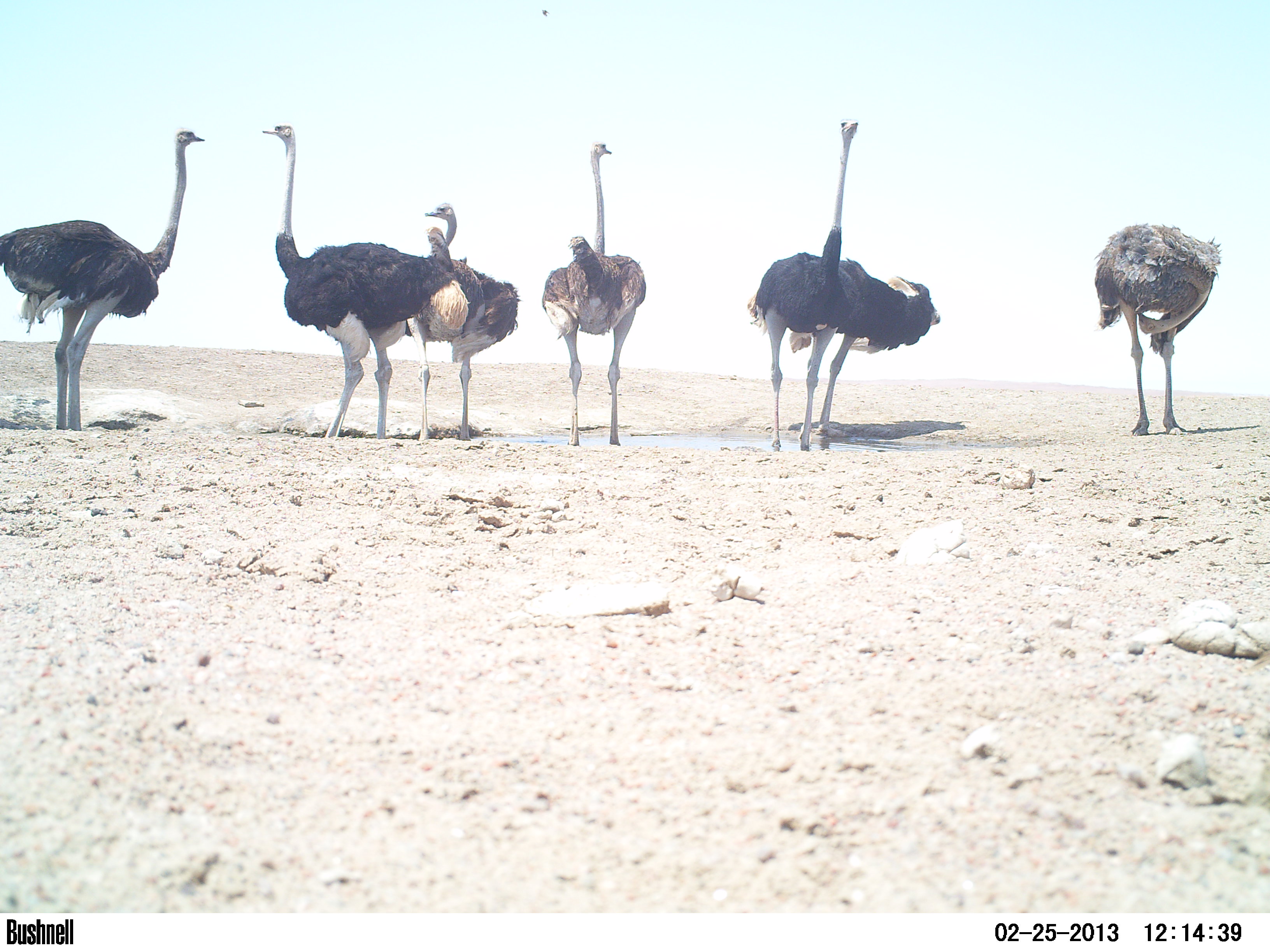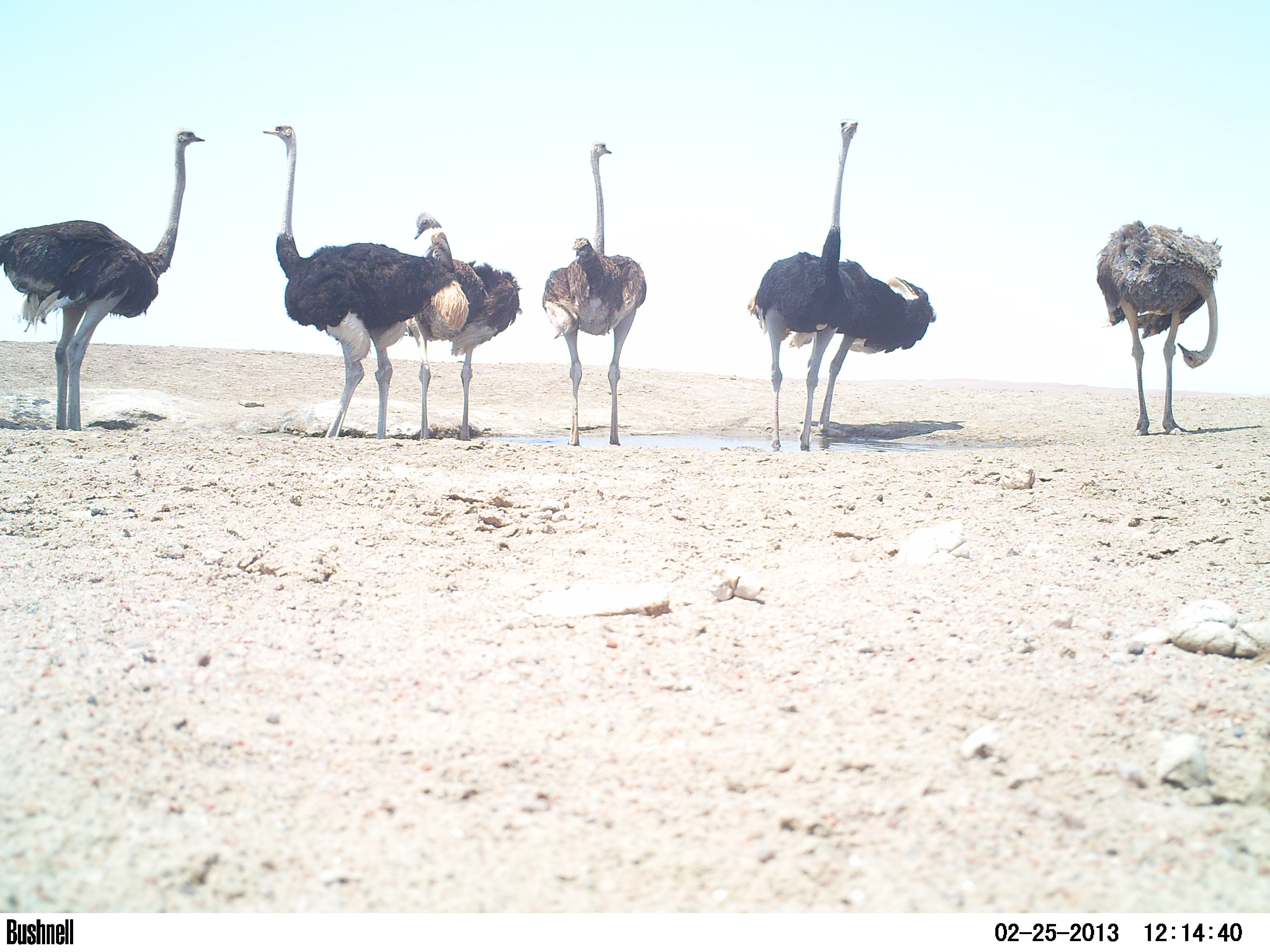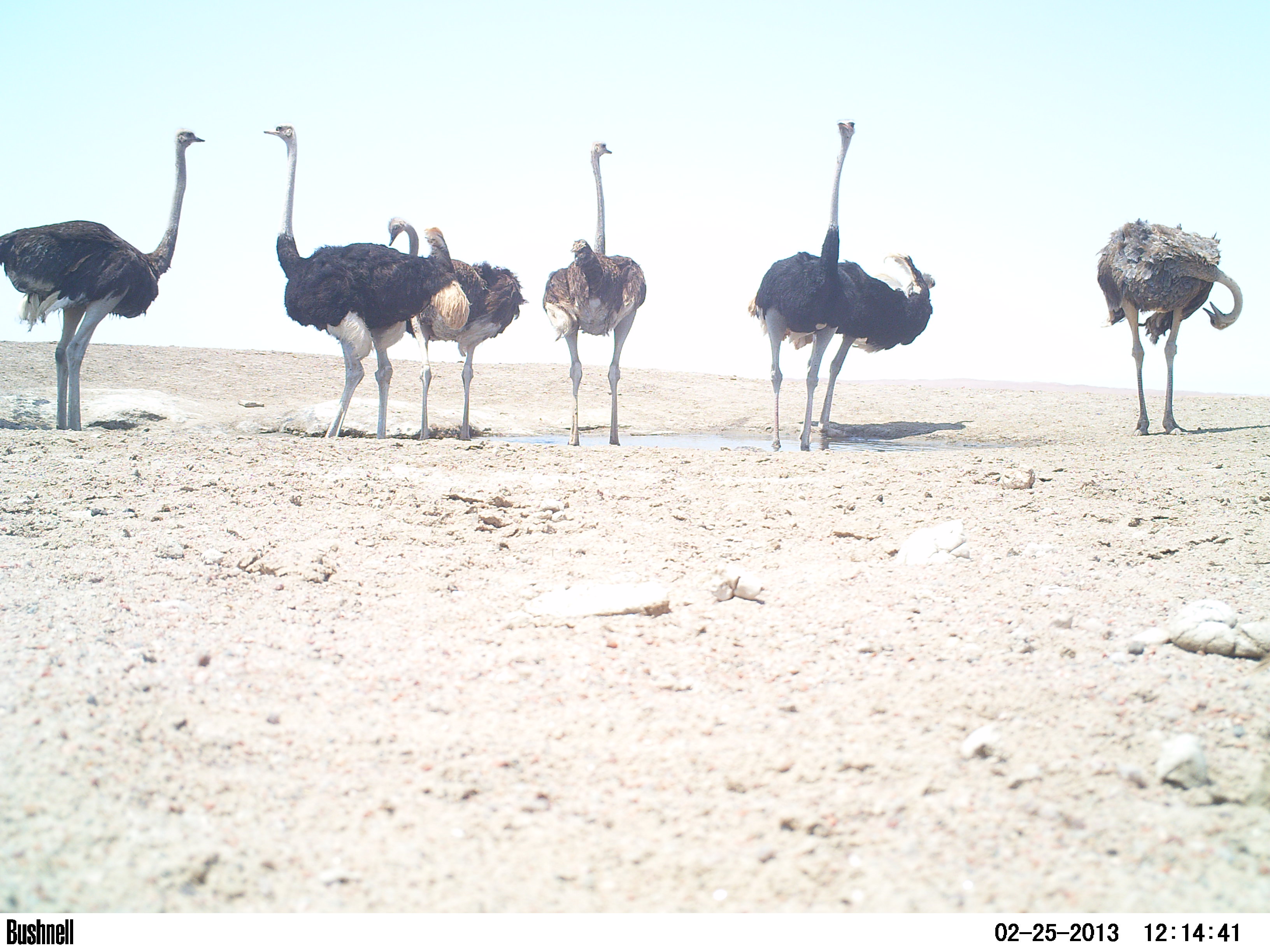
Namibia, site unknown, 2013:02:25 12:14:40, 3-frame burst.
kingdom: Animalia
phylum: Chordata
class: Aves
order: Struthioniformes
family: Struthionidae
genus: Struthio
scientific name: Struthio camelus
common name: common ostrich